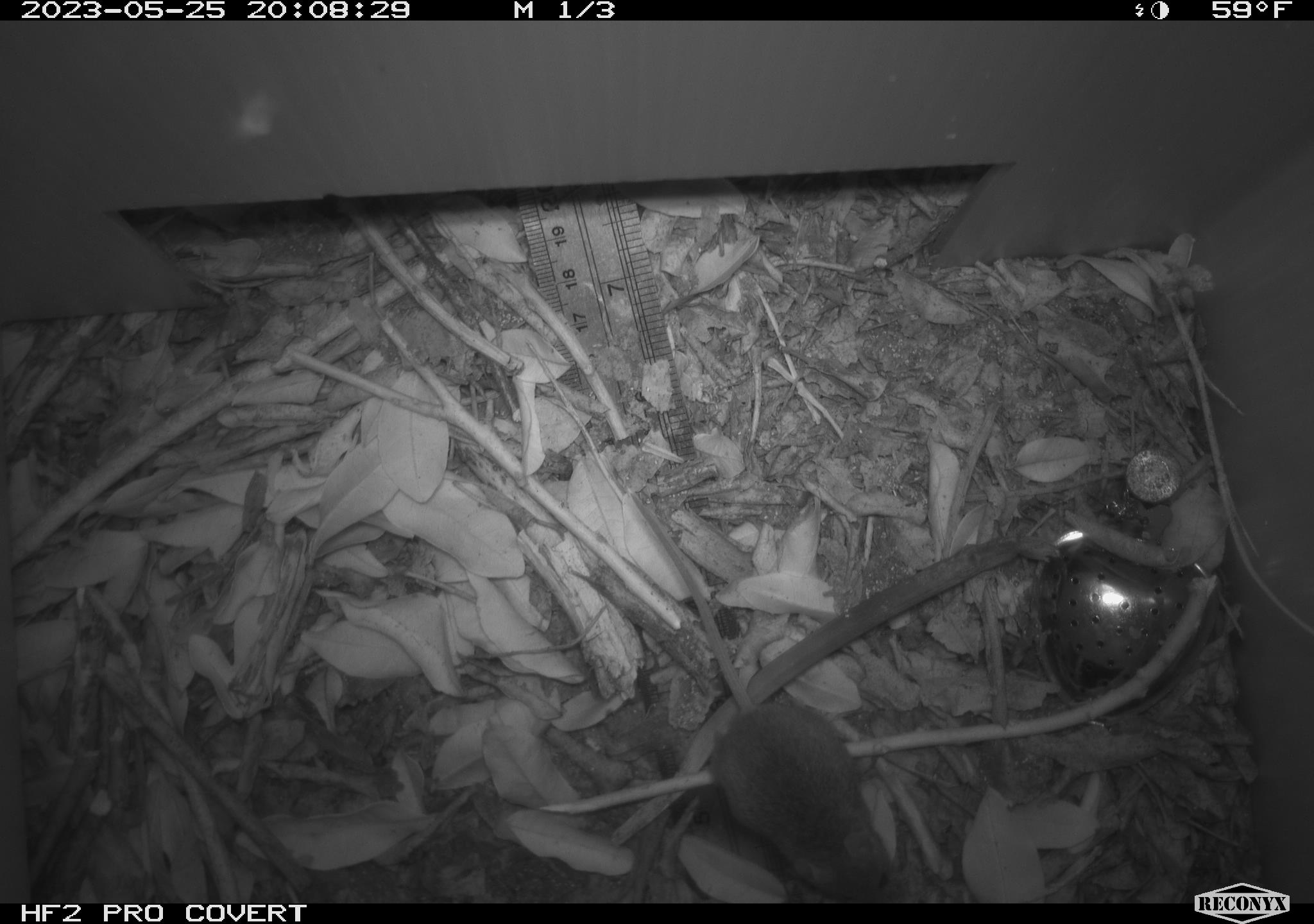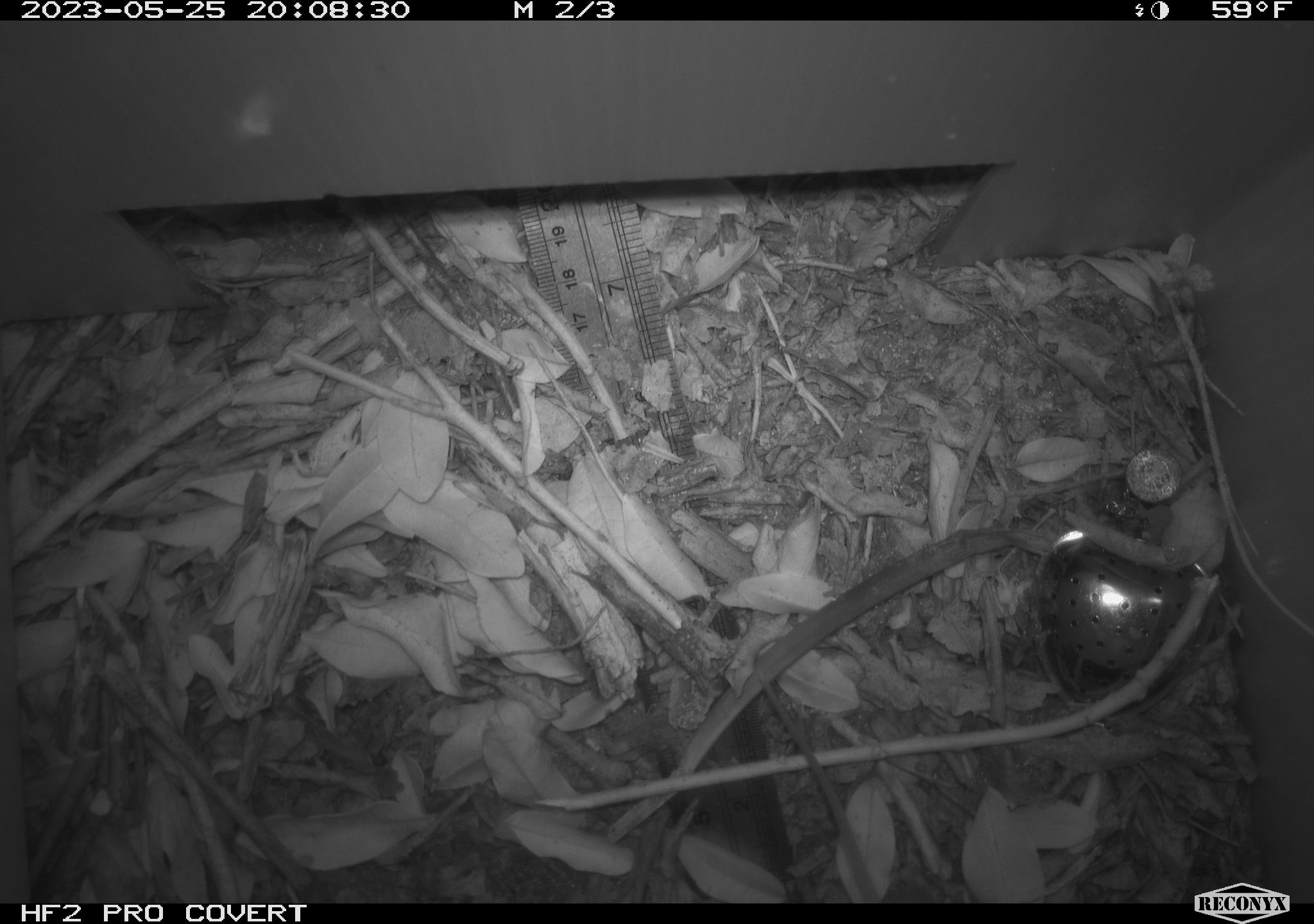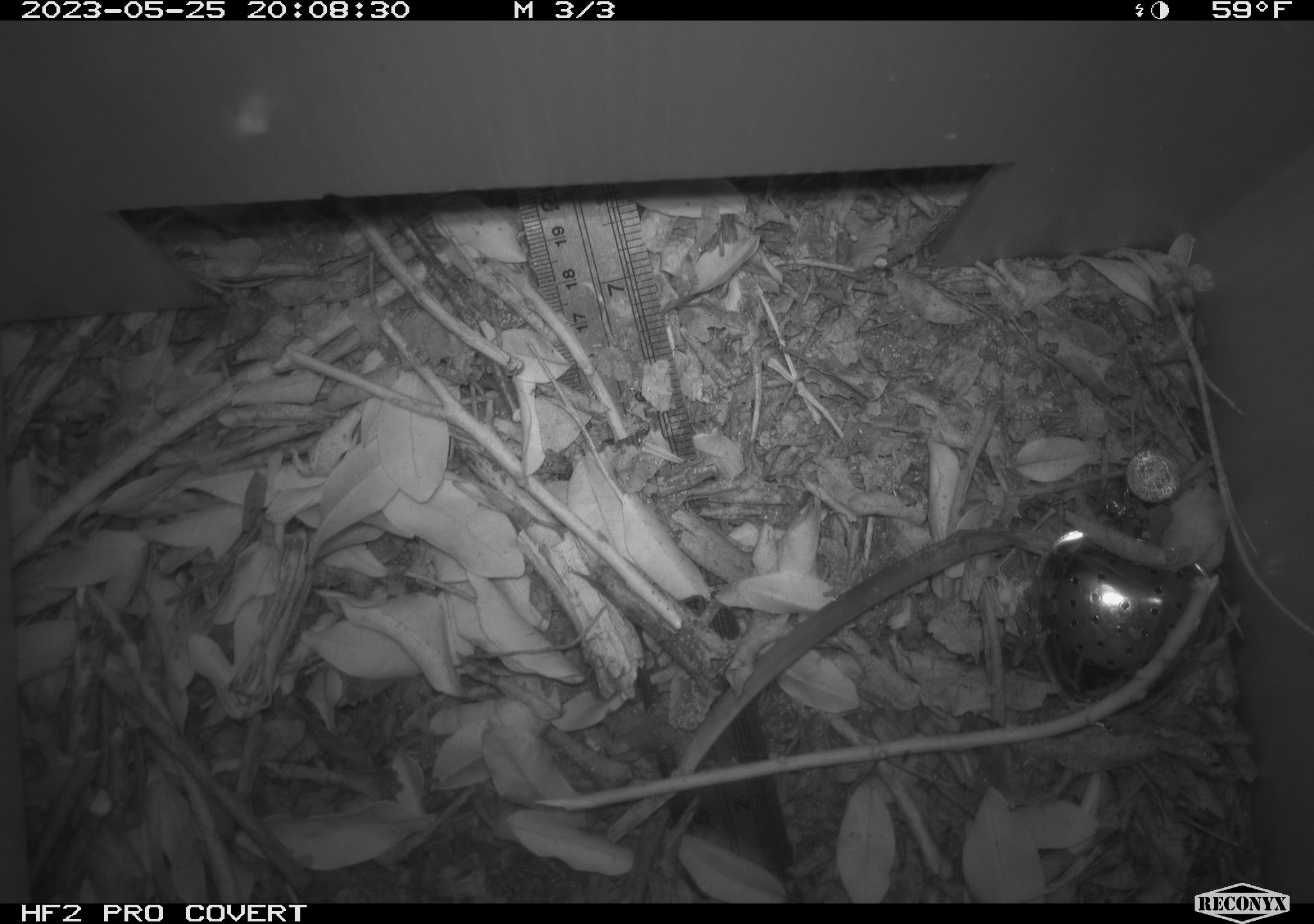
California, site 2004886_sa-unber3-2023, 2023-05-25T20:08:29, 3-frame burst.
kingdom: Animalia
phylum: Chordata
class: Mammalia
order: Rodentia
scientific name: Rodentia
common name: mouse species